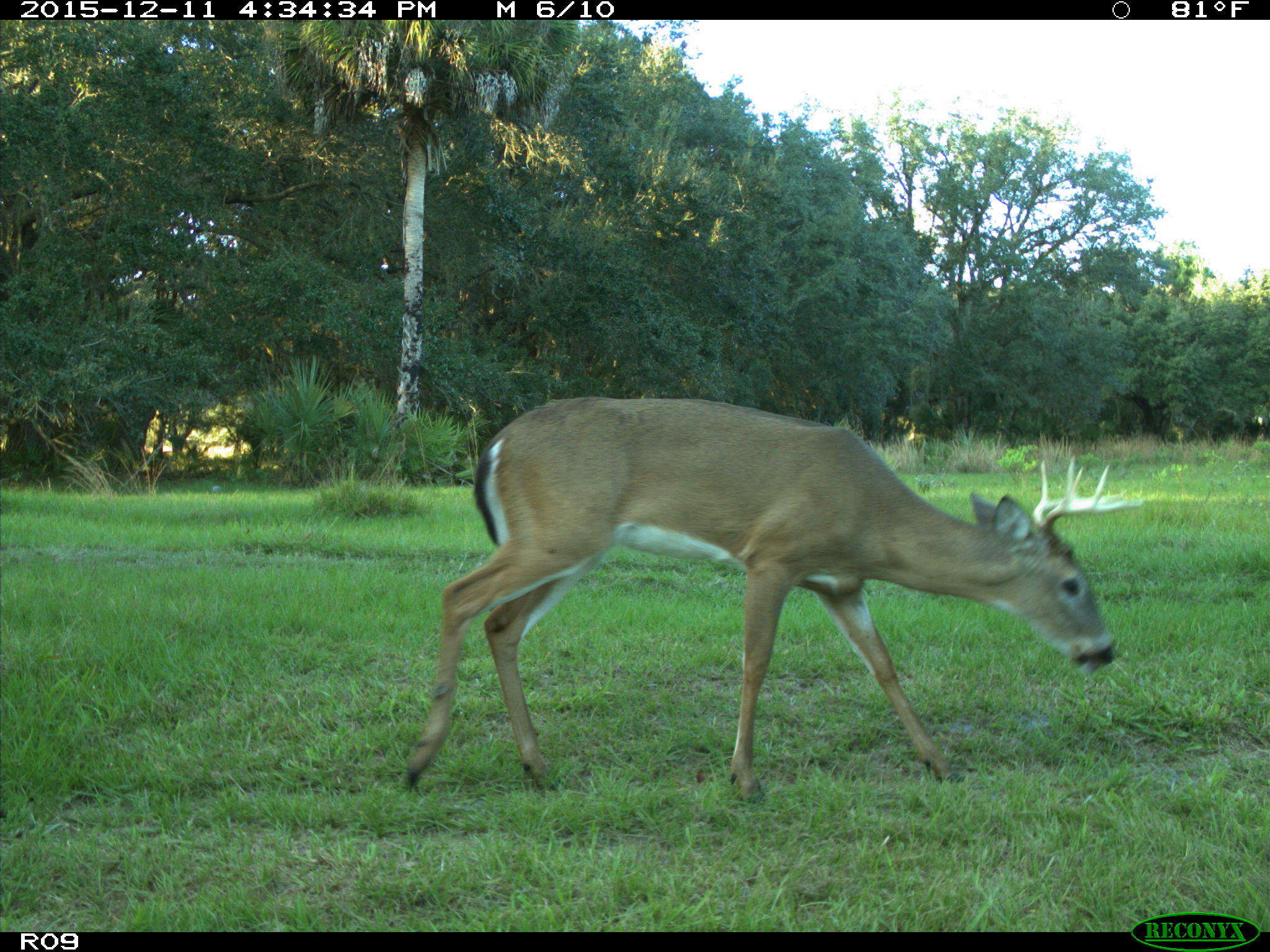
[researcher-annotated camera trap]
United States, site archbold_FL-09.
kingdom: Animalia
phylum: Chordata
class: Mammalia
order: Artiodactyla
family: Cervidae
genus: Odocoileus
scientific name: Odocoileus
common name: deer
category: unidentified deer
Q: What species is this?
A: Unidentified deer (deer) (Odocoileus).